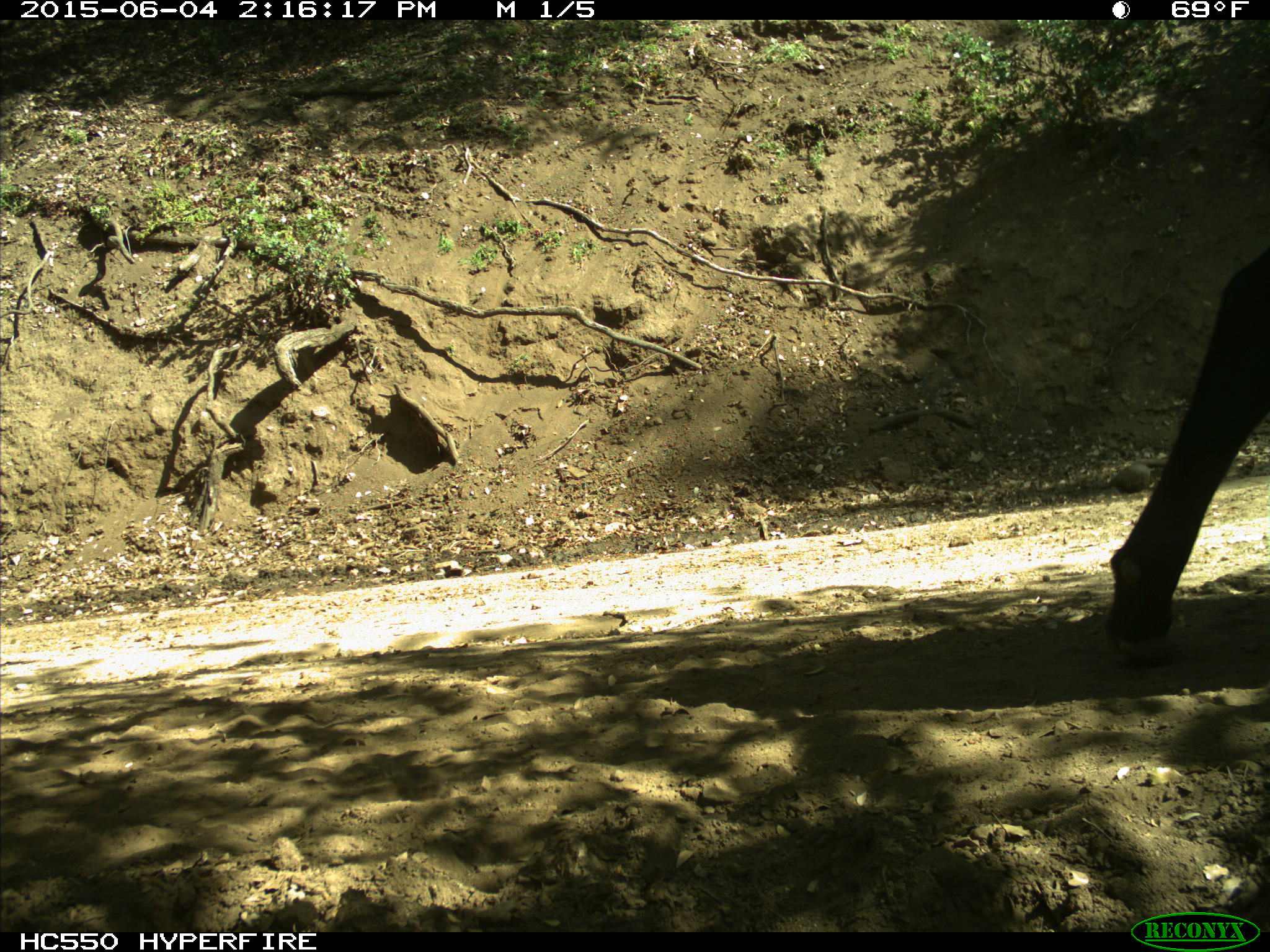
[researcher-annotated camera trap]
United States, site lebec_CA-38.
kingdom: Animalia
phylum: Chordata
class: Mammalia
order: Artiodactyla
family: Bovidae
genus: Bos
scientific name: Bos taurus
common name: domestic cow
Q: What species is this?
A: Bos taurus (domestic cow).